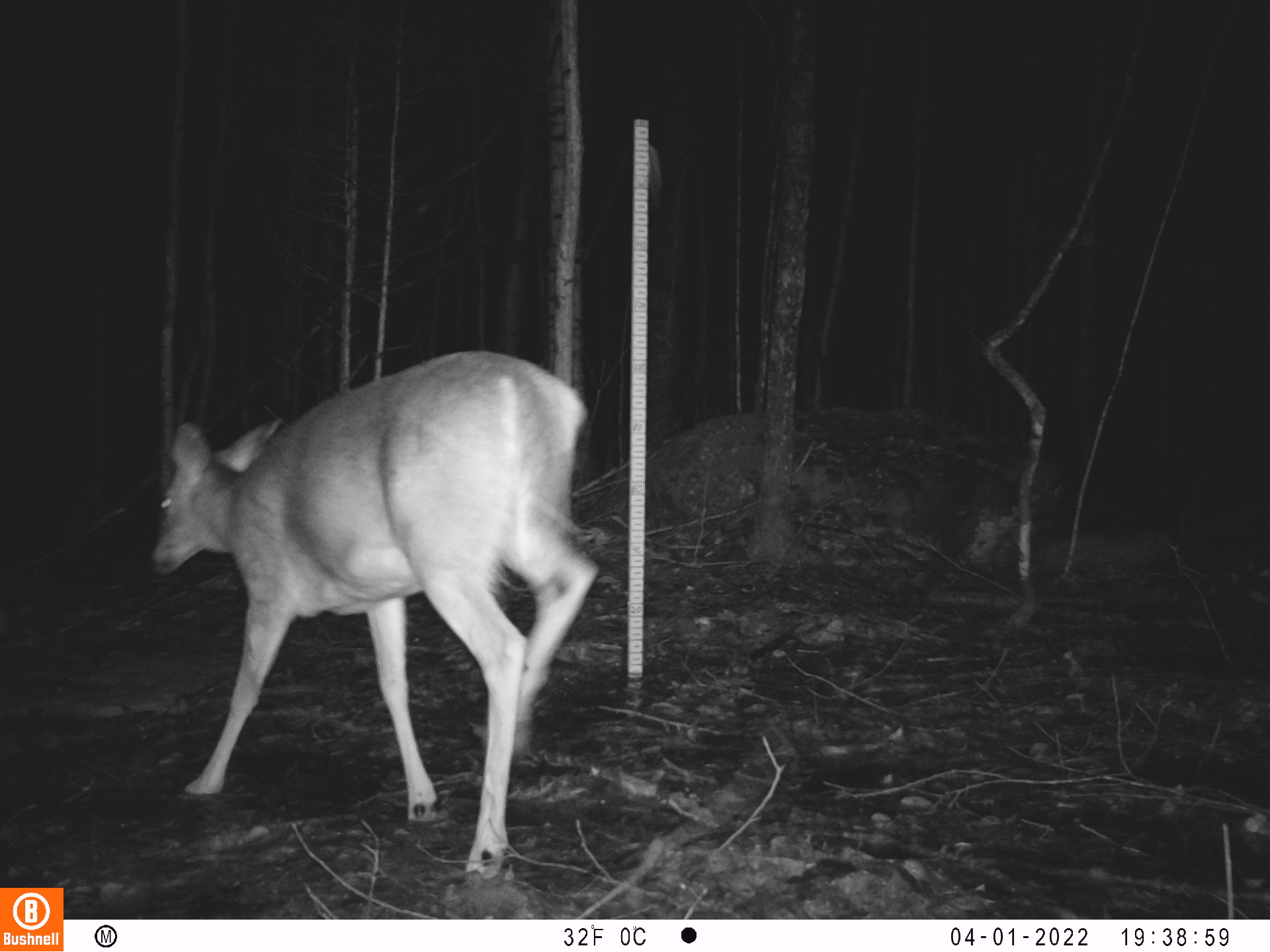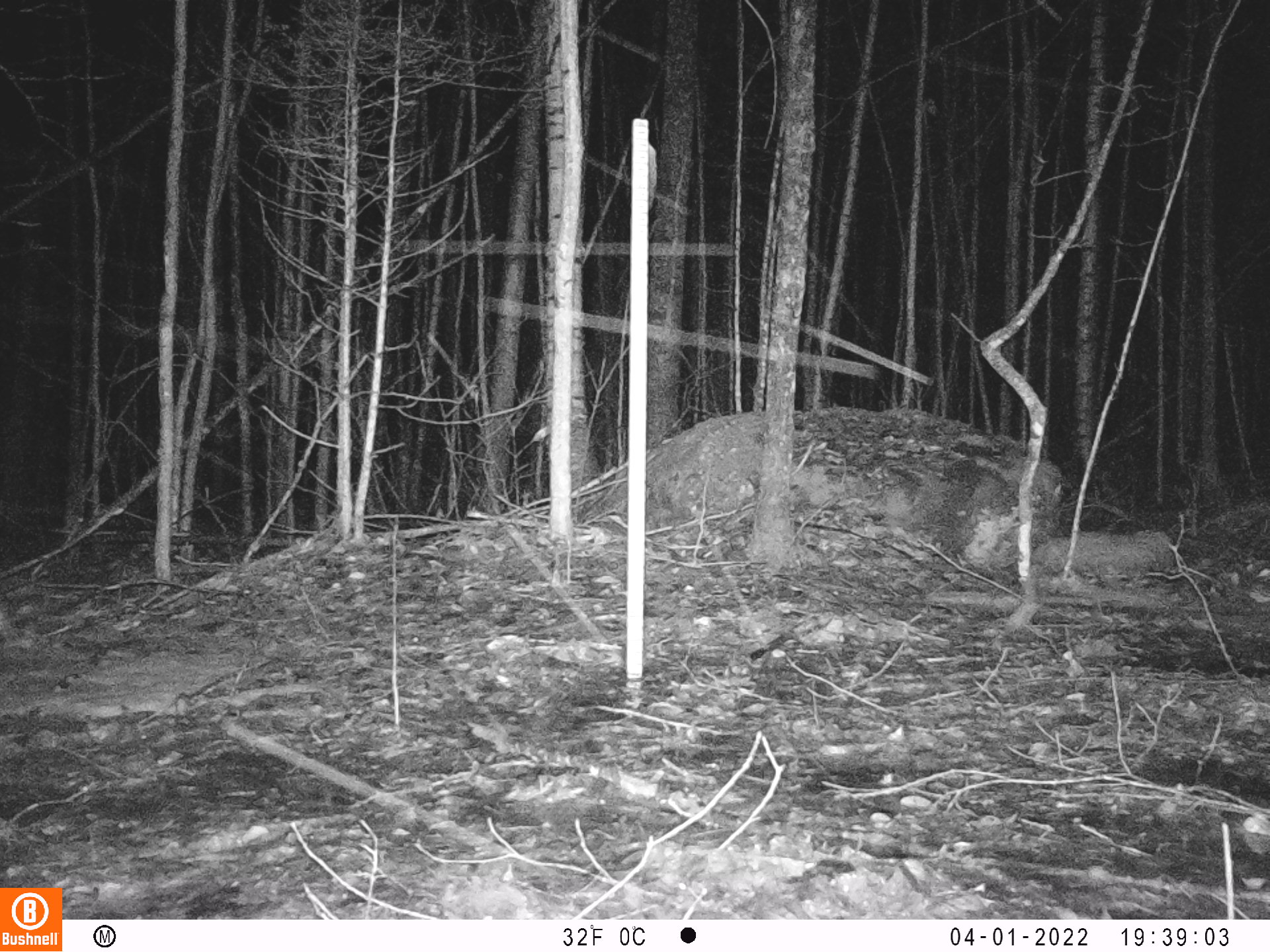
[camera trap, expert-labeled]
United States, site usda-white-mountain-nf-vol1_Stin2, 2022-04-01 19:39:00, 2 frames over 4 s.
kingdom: Animalia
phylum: Chordata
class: Mammalia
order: Artiodactyla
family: Cervidae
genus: Odocoileus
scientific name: Odocoileus virginianus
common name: white-tailed deer